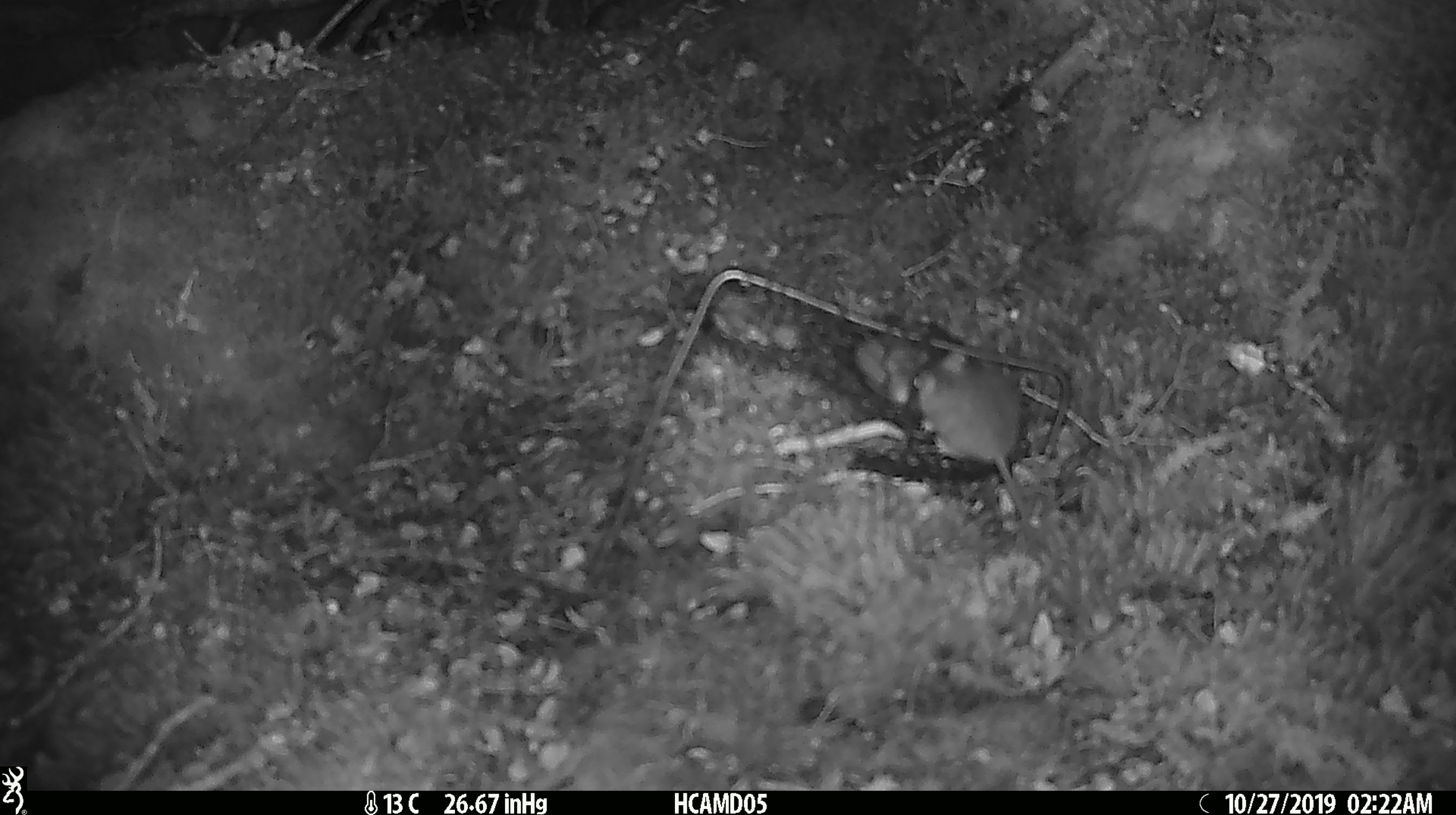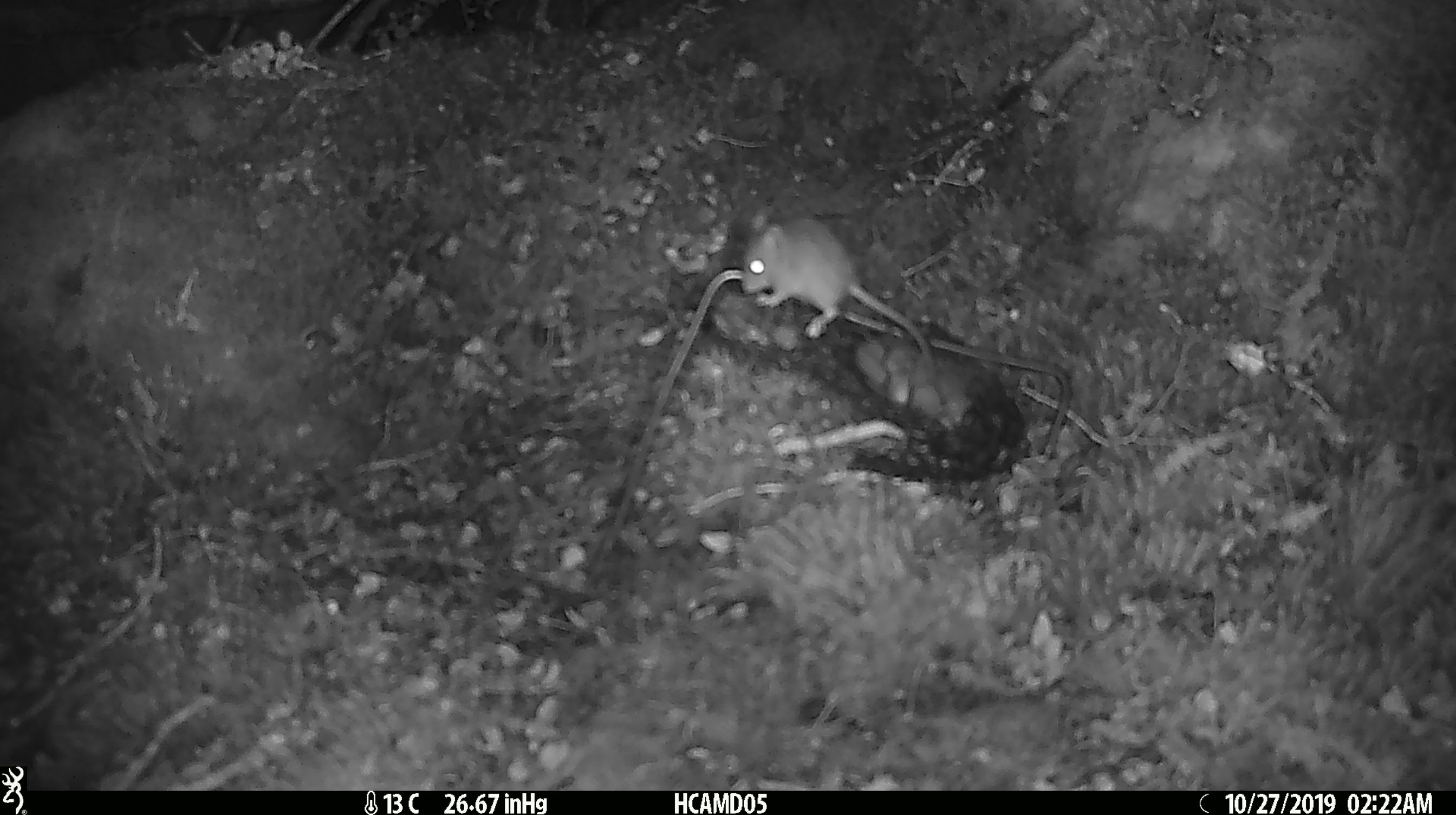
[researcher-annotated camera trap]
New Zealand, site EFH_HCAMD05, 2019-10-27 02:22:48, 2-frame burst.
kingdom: Animalia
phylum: Chordata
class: Mammalia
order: Rodentia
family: Muridae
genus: Mus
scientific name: Mus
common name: mouse